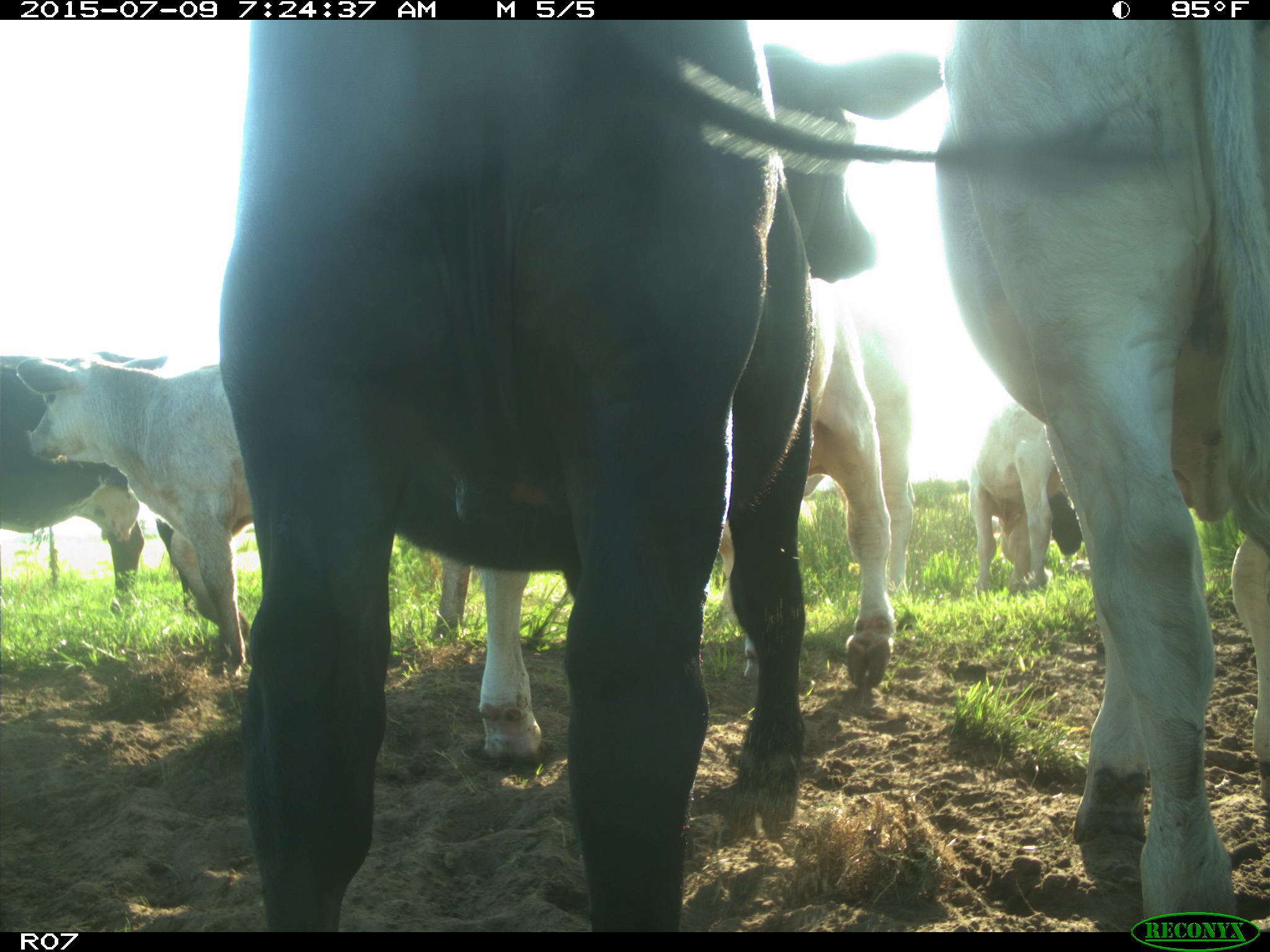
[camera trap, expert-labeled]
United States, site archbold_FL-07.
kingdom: Animalia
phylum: Chordata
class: Mammalia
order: Artiodactyla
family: Bovidae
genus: Bos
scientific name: Bos taurus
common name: domestic cow